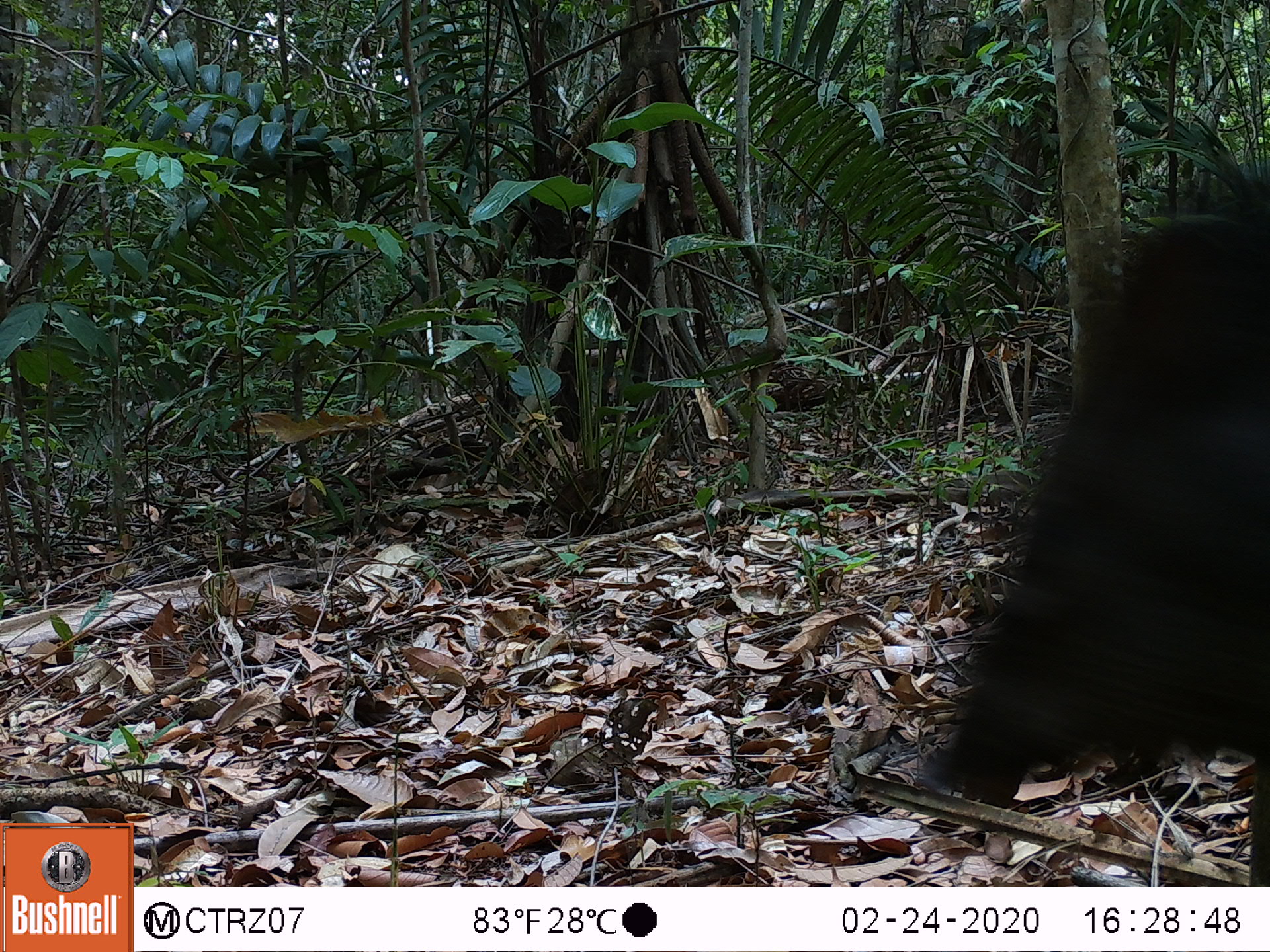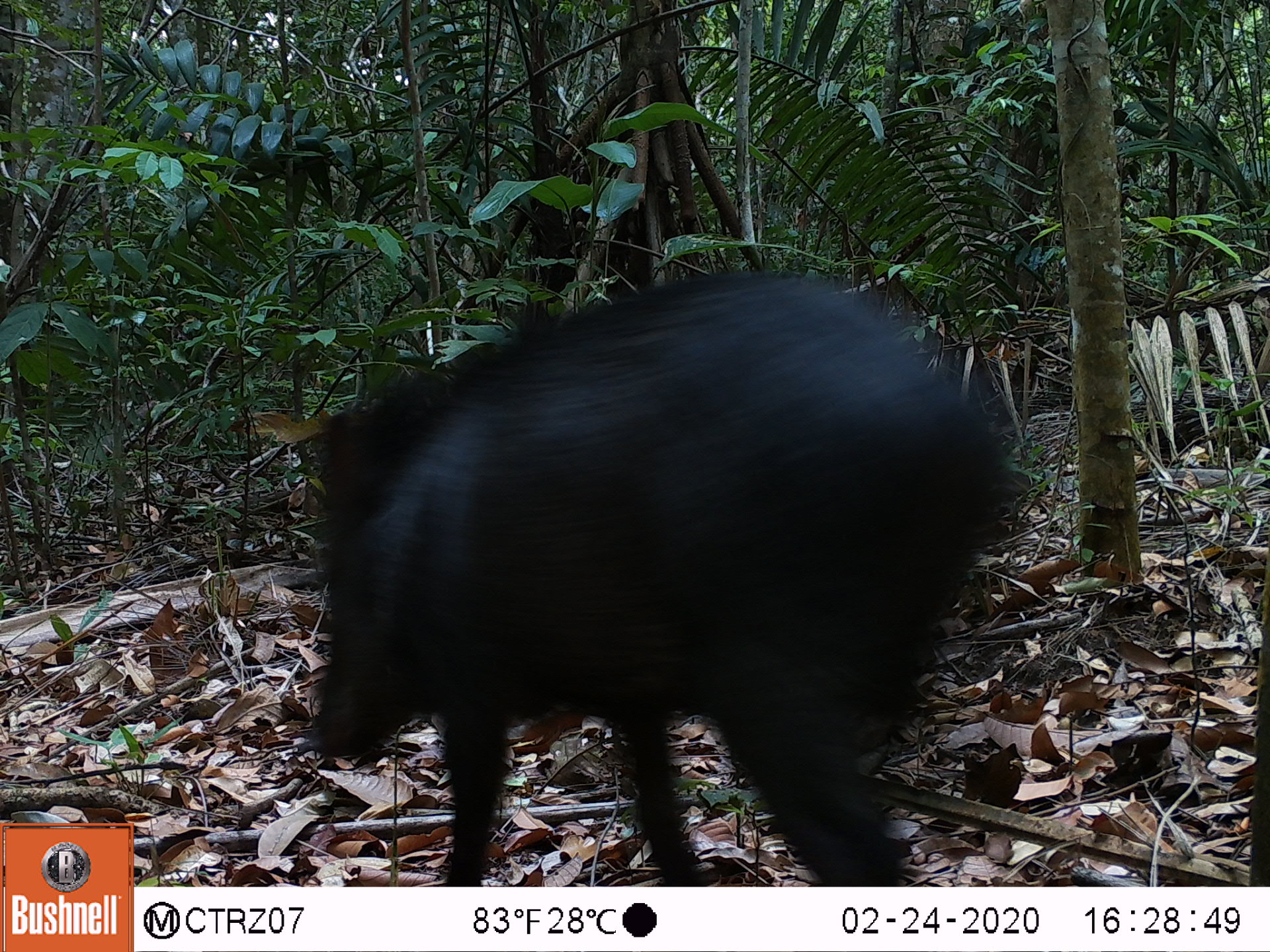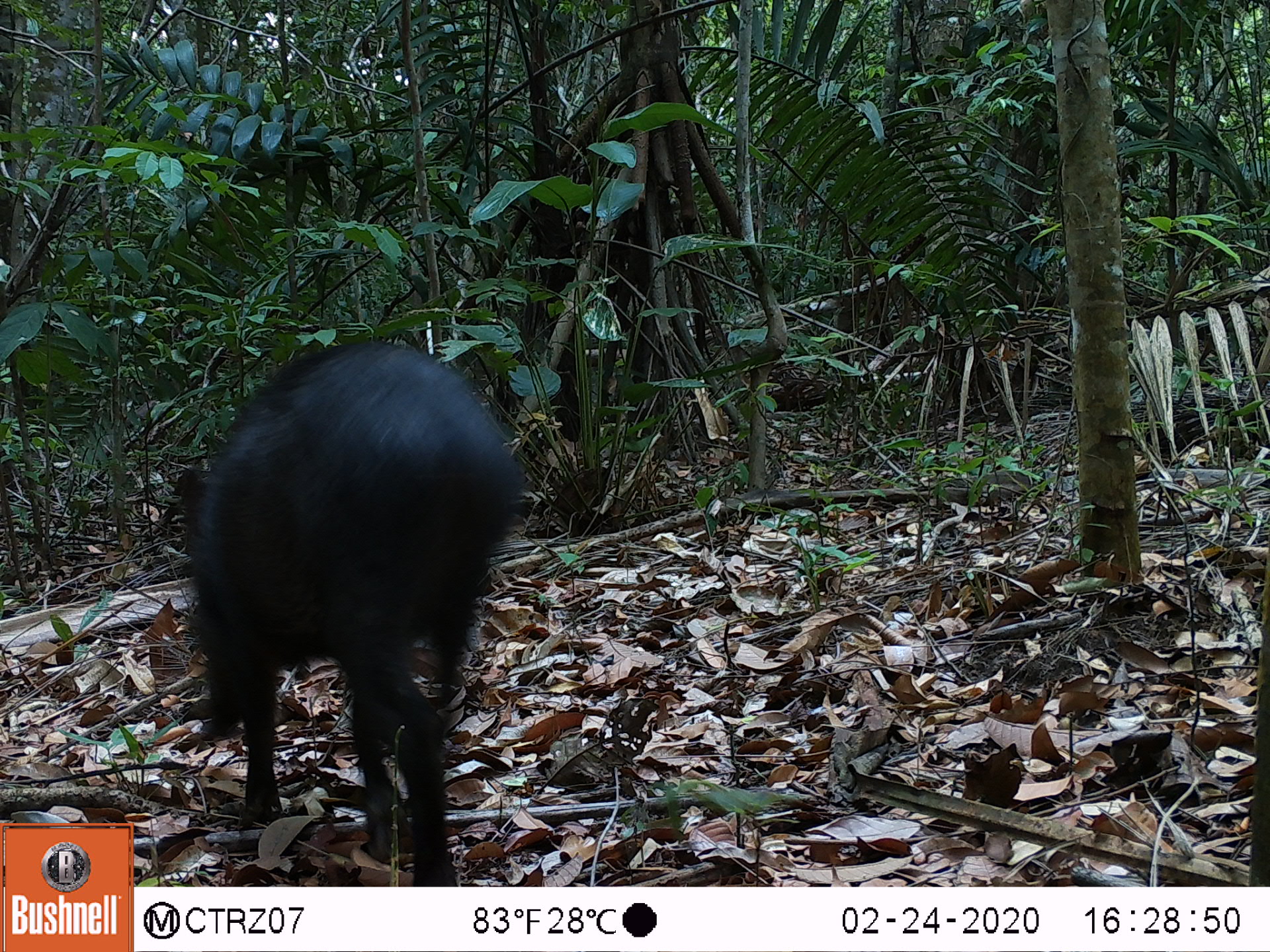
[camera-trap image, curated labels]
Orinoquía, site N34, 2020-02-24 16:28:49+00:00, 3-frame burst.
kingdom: Animalia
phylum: Chordata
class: Mammalia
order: Artiodactyla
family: Tayassuidae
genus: Pecari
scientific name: Pecari tajacu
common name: collared peccary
Collared peccary (Pecari tajacu).